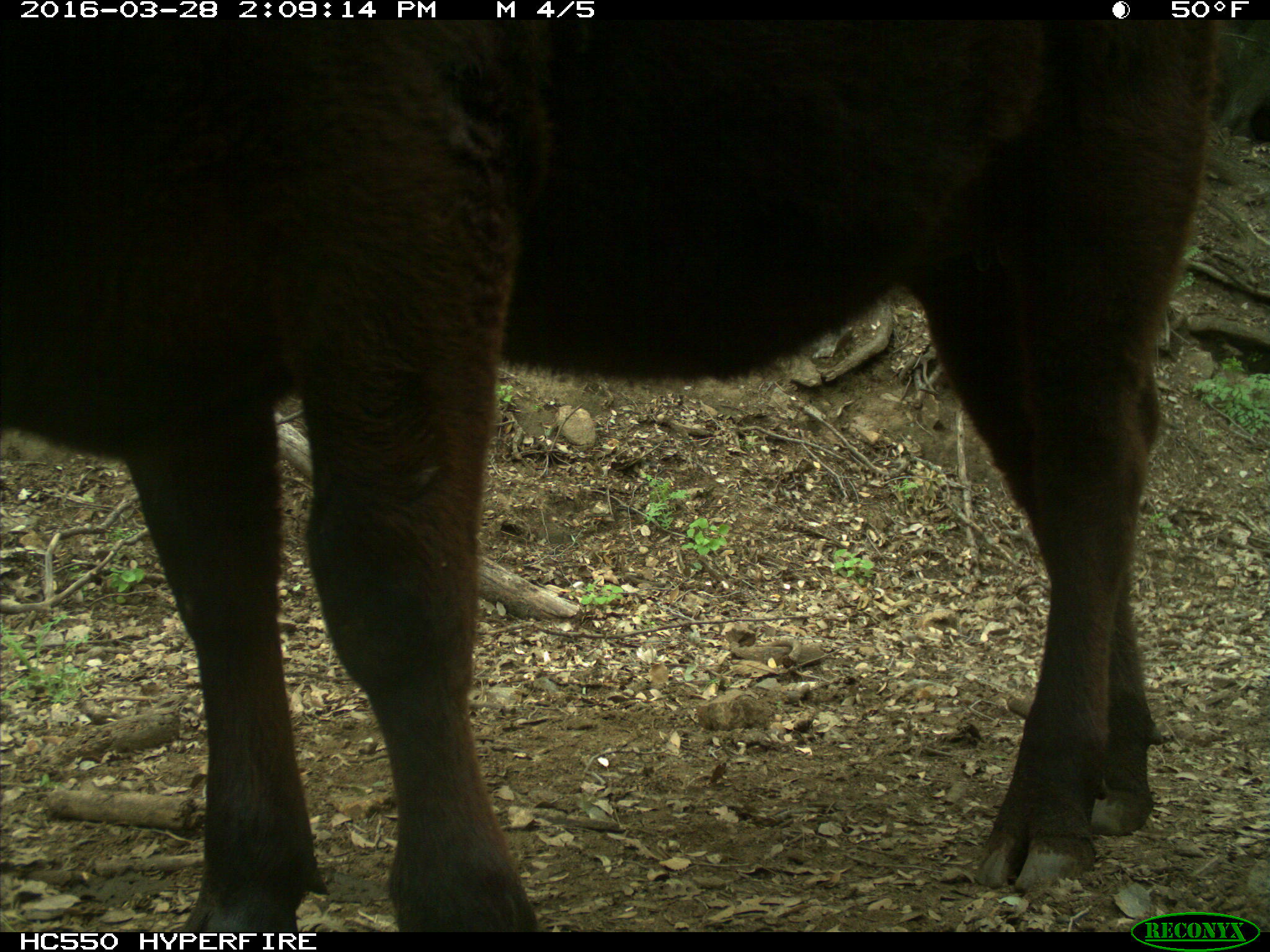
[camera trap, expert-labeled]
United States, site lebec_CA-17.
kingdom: Animalia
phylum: Chordata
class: Mammalia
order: Artiodactyla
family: Bovidae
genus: Bos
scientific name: Bos taurus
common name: domestic cow